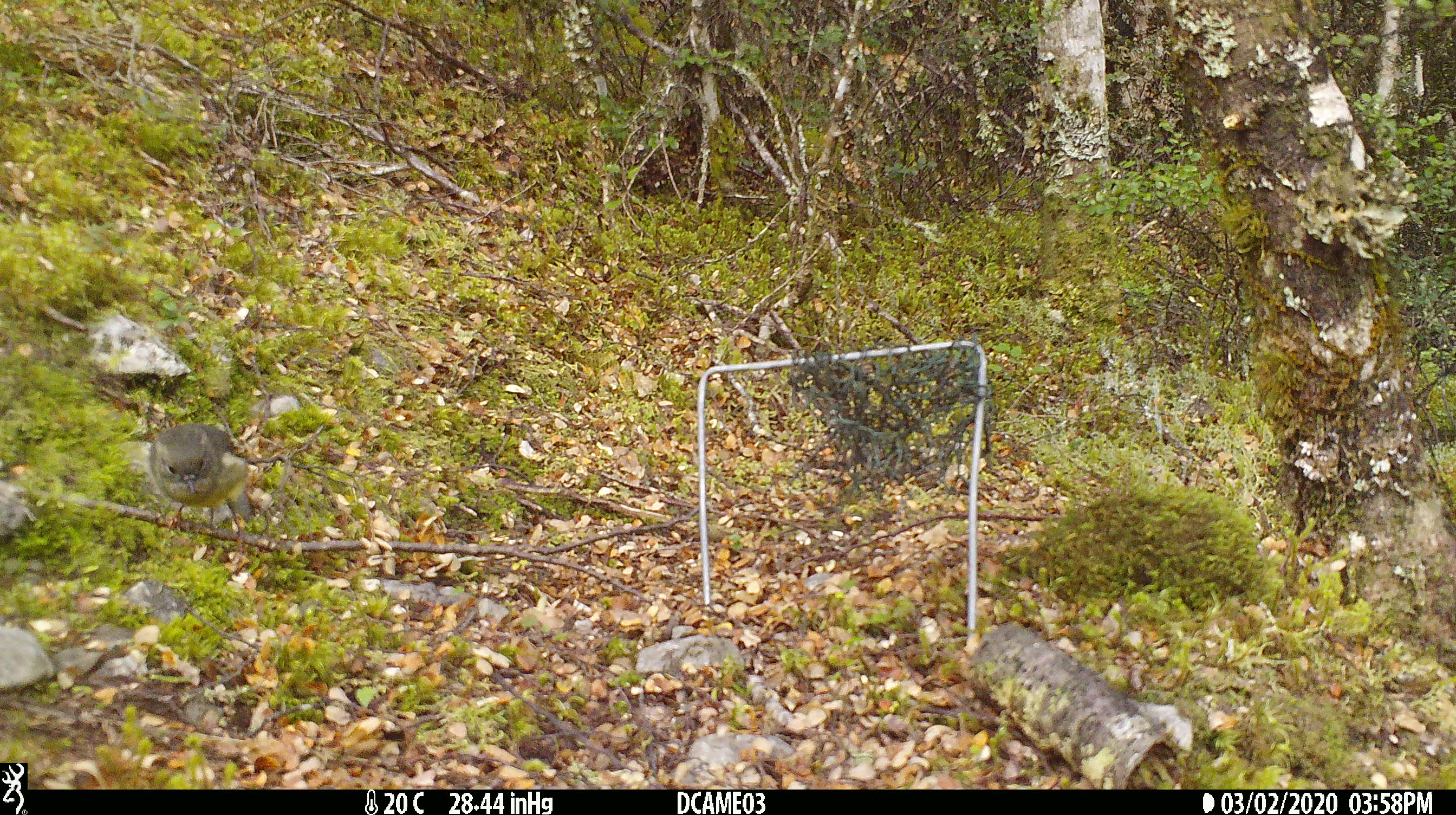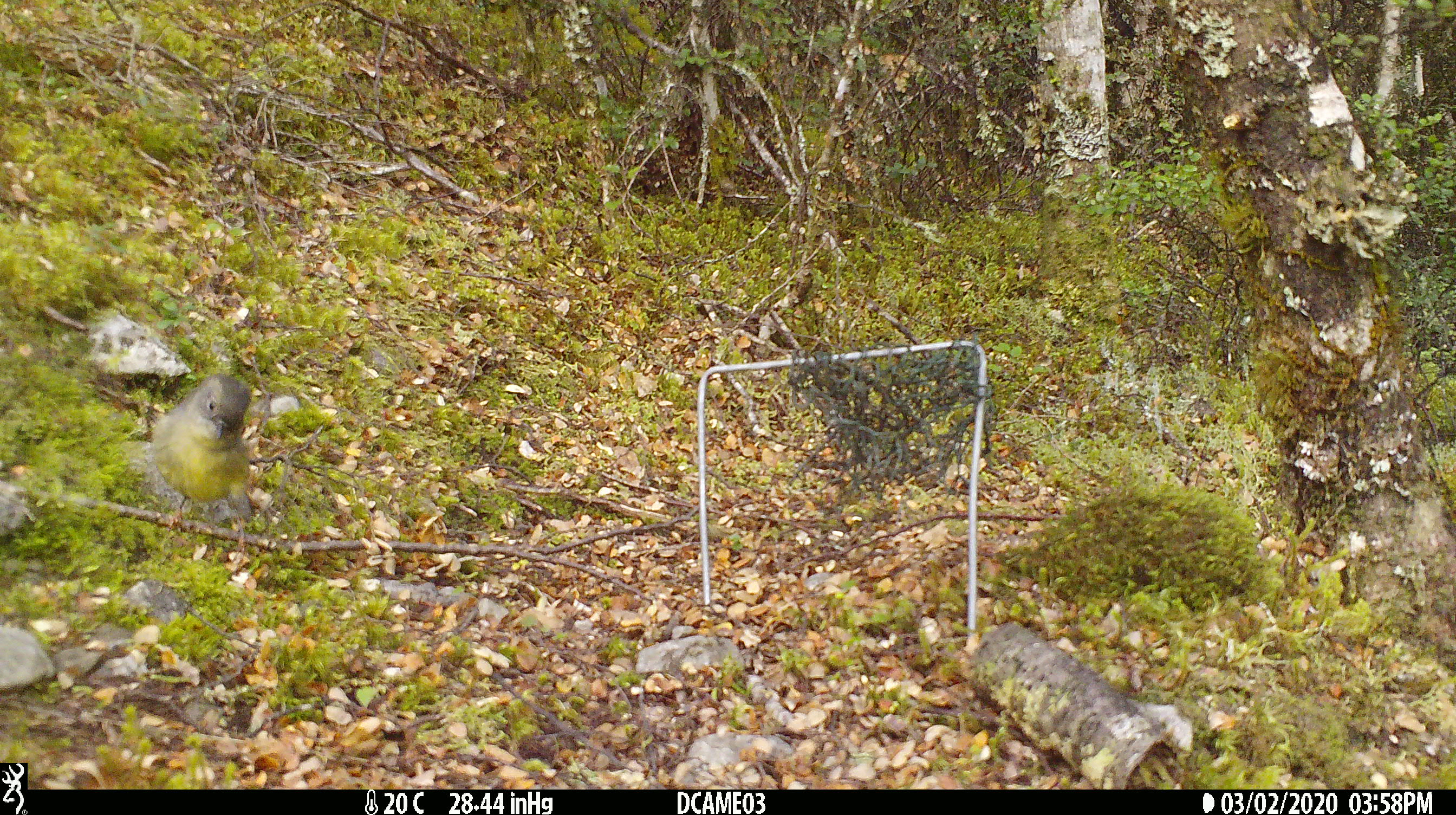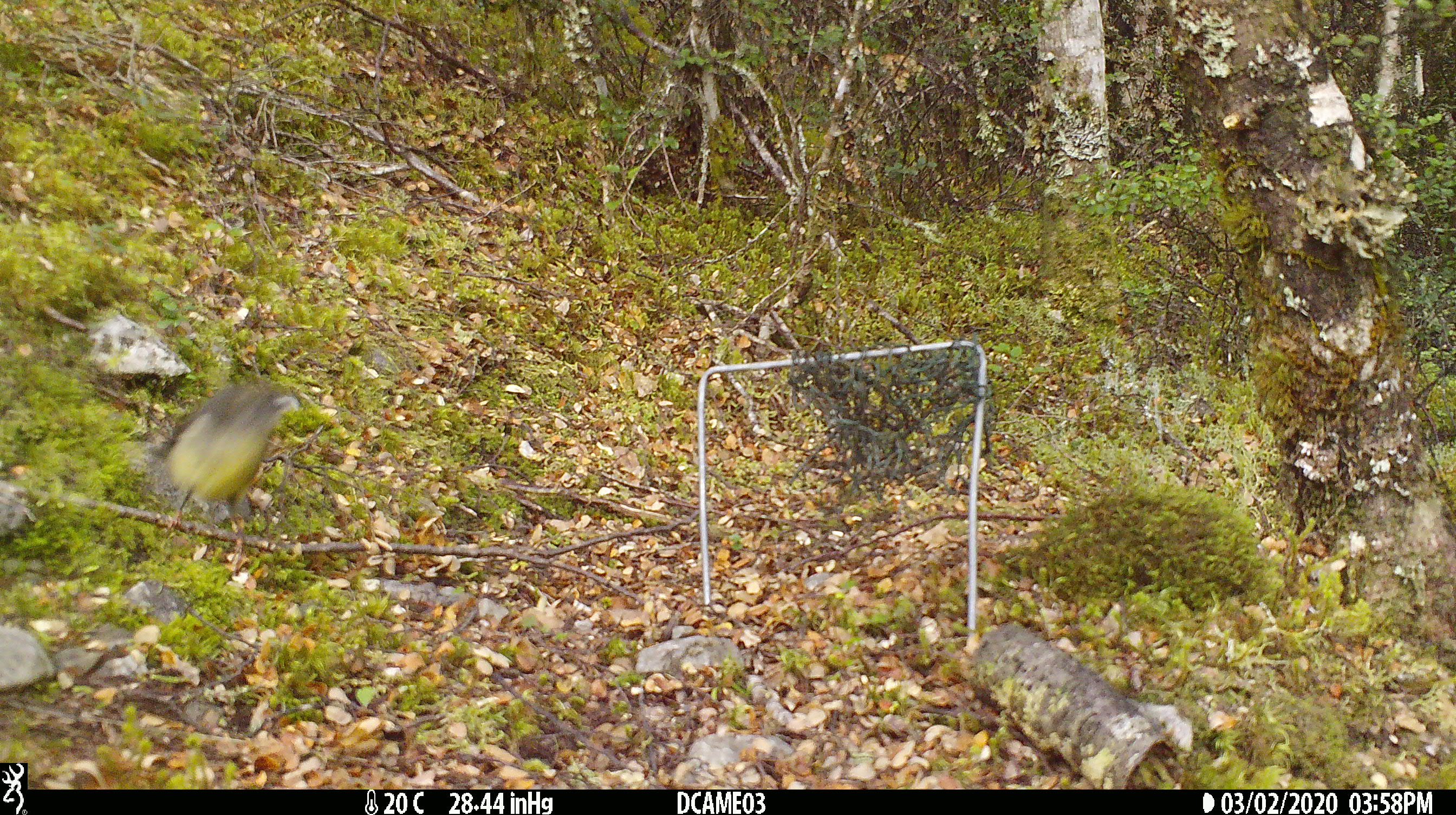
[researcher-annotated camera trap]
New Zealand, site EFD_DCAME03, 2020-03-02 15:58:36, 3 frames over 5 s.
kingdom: Animalia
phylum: Chordata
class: Aves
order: Passeriformes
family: Petroicidae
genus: Petroica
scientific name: Petroica australis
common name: new zealand robin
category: robin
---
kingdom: Animalia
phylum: Chordata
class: Aves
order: Passeriformes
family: Petroicidae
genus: Petroica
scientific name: Petroica macrocephala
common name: tomtit